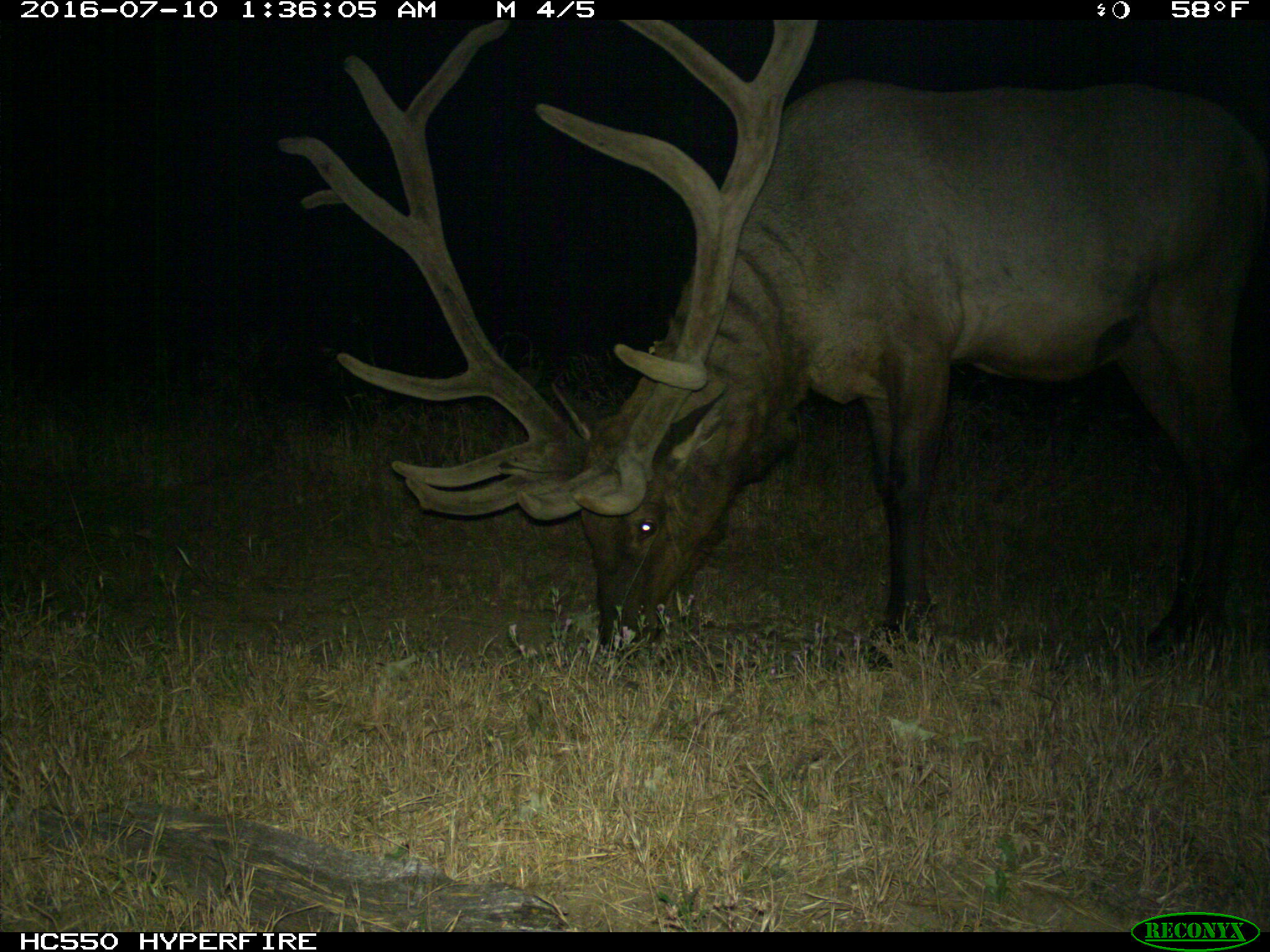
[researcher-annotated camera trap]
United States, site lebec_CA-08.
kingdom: Animalia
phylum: Chordata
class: Mammalia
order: Artiodactyla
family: Cervidae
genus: Cervus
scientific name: Cervus canadensis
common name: elk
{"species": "Cervus canadensis (elk)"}